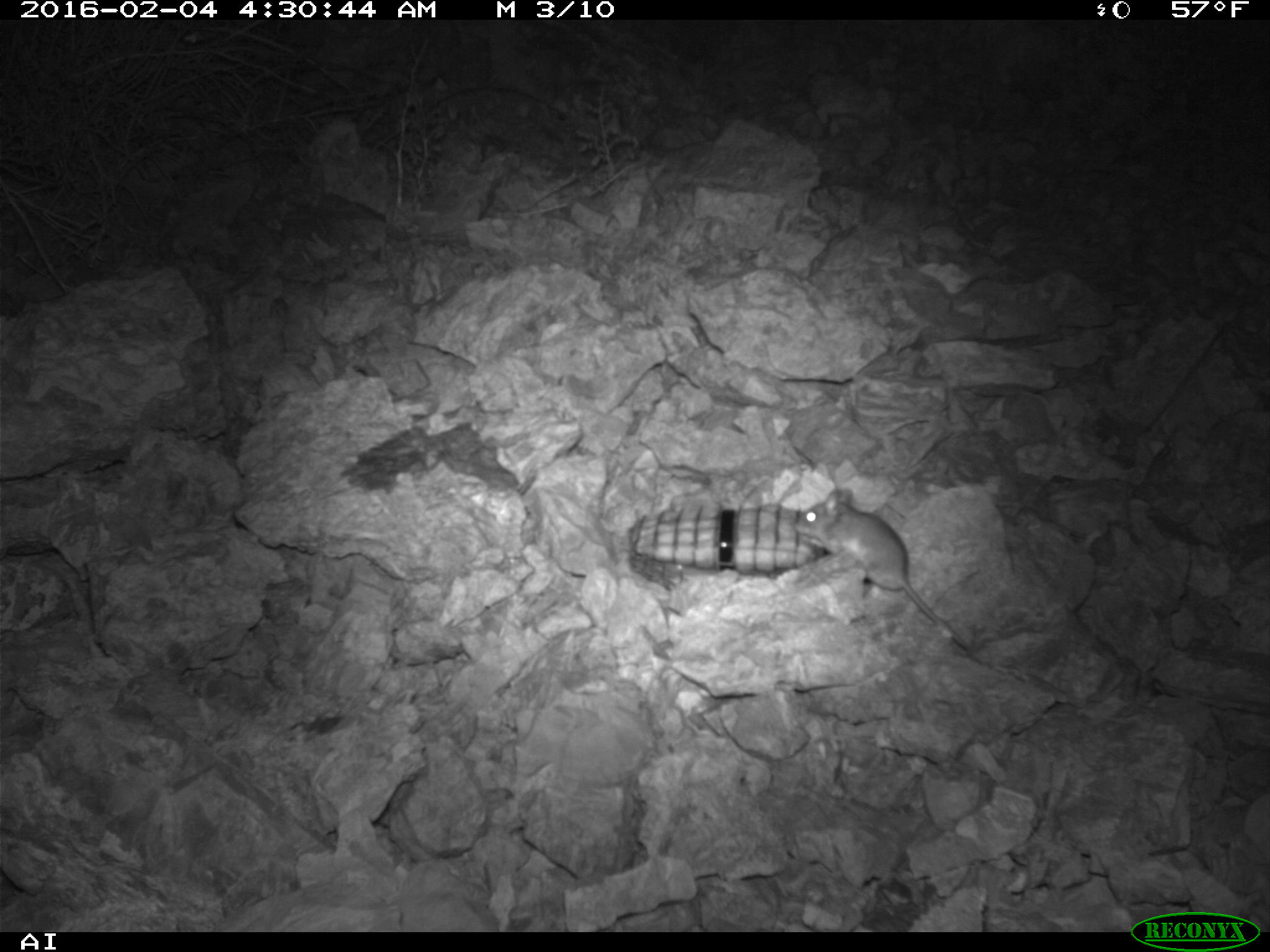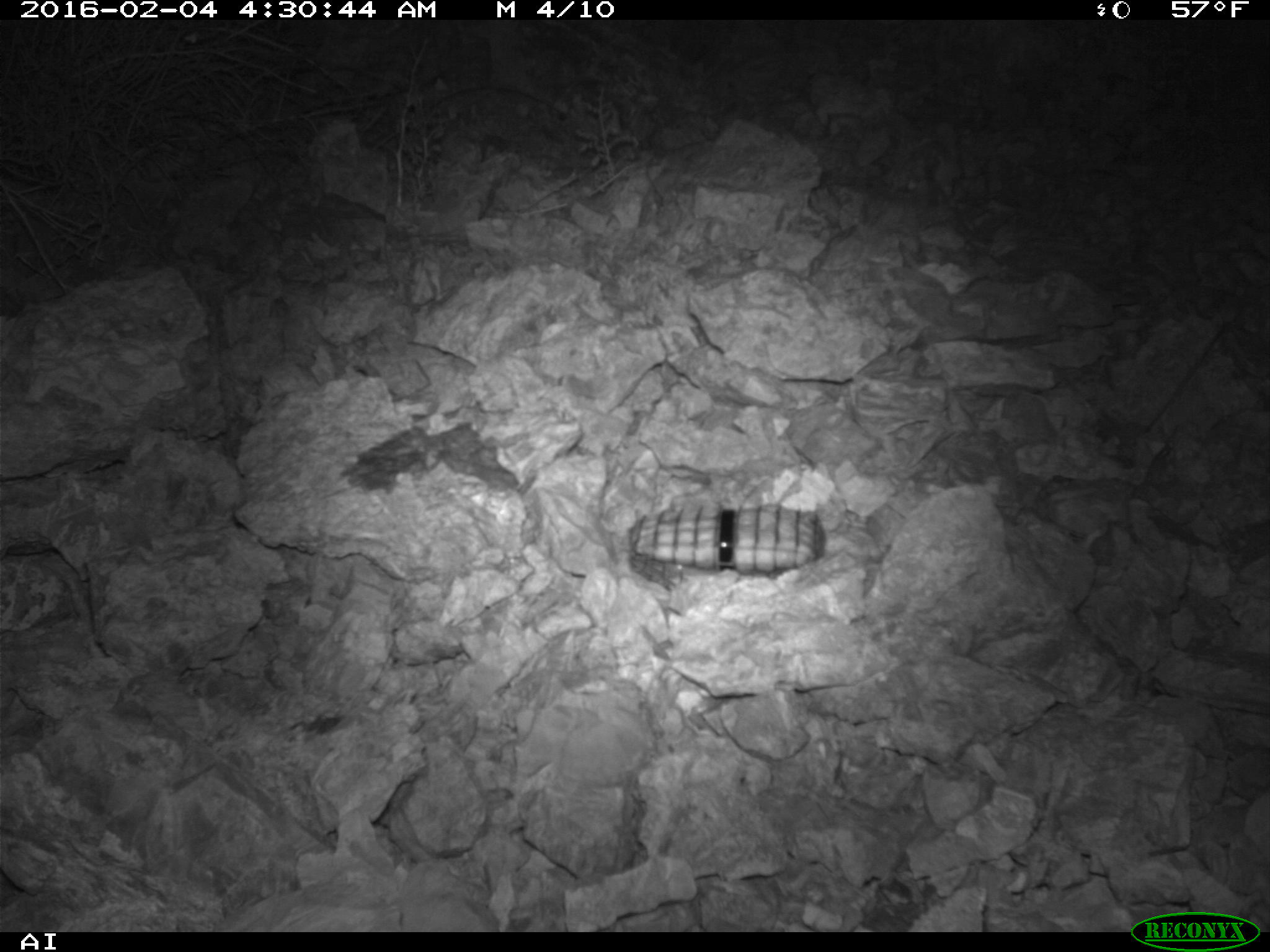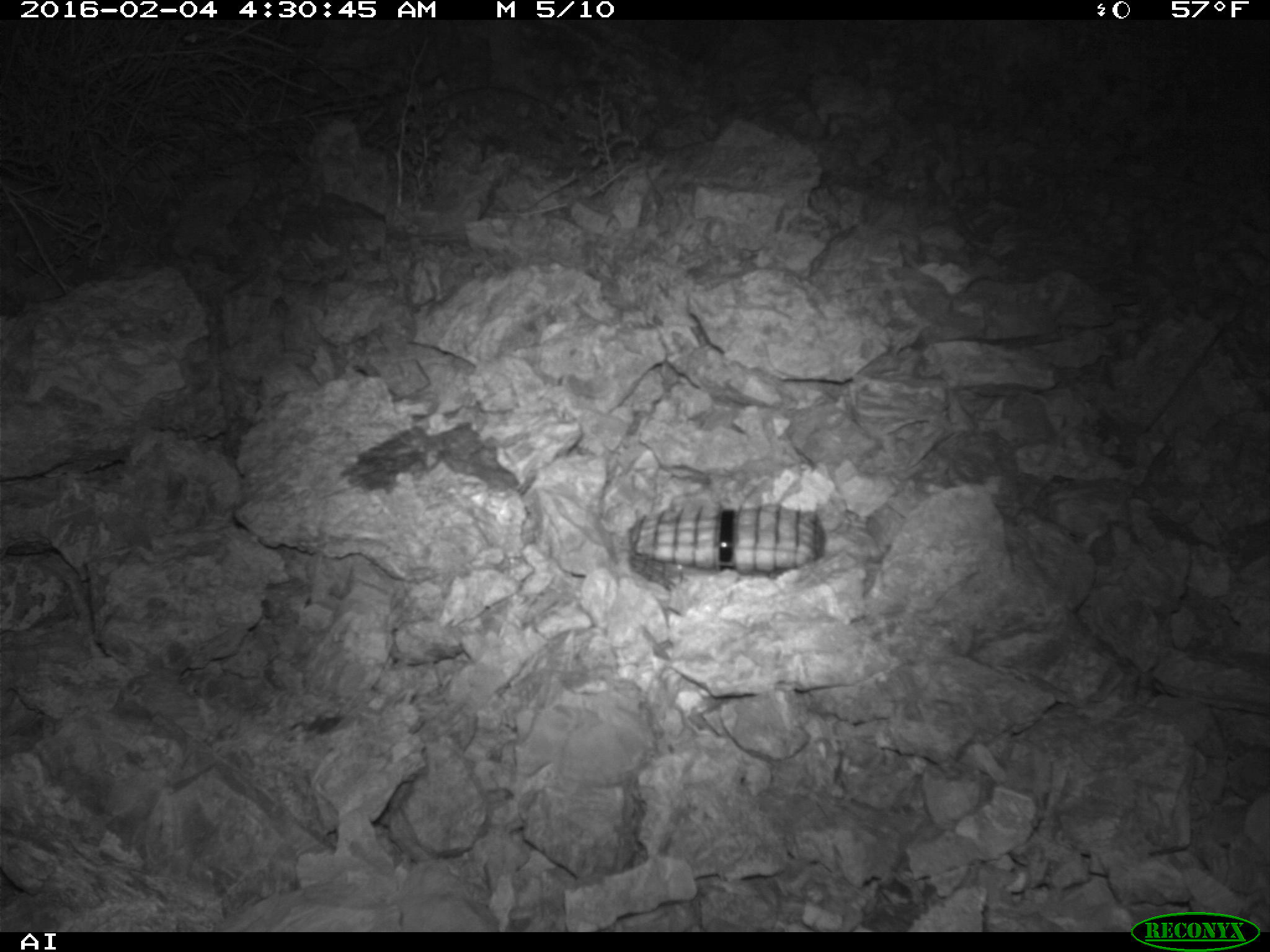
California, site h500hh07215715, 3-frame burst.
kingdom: Animalia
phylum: Chordata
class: Mammalia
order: Rodentia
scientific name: Rodentia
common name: rodent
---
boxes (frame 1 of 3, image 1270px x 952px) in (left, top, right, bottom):
rodent: (793, 486, 974, 657)